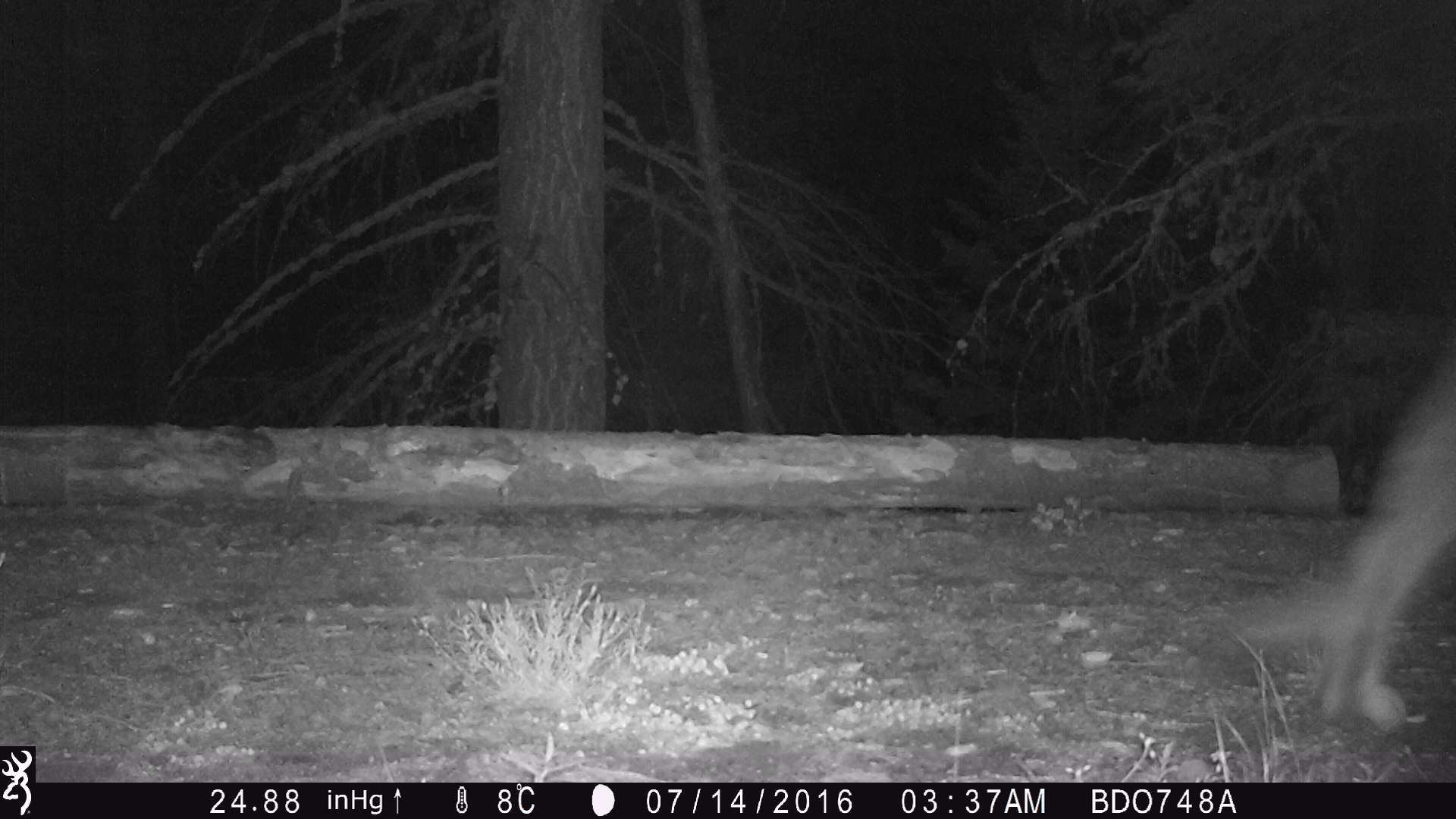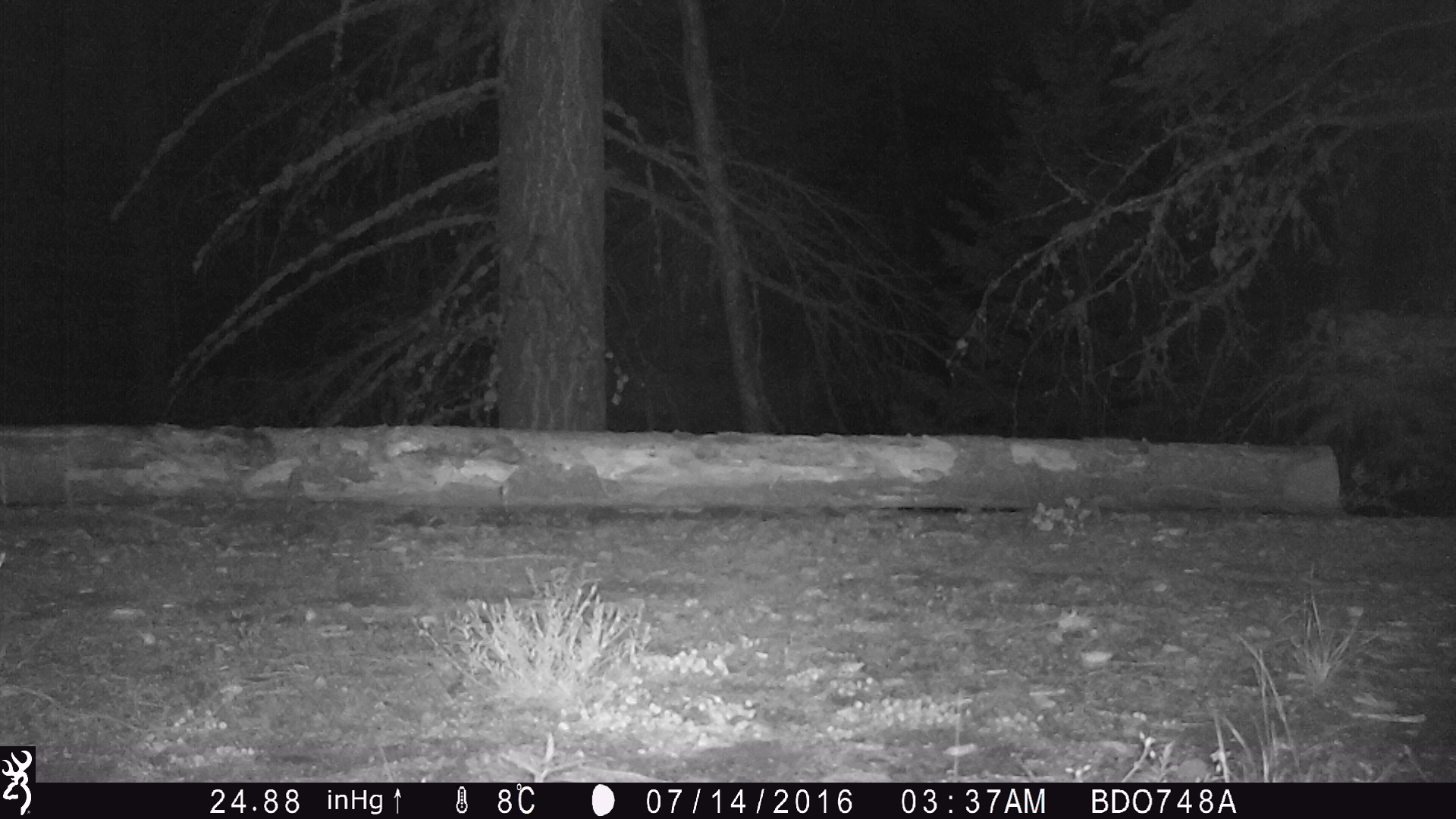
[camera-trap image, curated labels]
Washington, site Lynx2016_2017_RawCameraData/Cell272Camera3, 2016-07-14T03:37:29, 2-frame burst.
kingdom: Animalia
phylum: Chordata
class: Mammalia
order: Carnivora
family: Felidae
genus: Puma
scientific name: Puma concolor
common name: mountain lion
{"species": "Puma concolor (mountain lion)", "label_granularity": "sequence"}